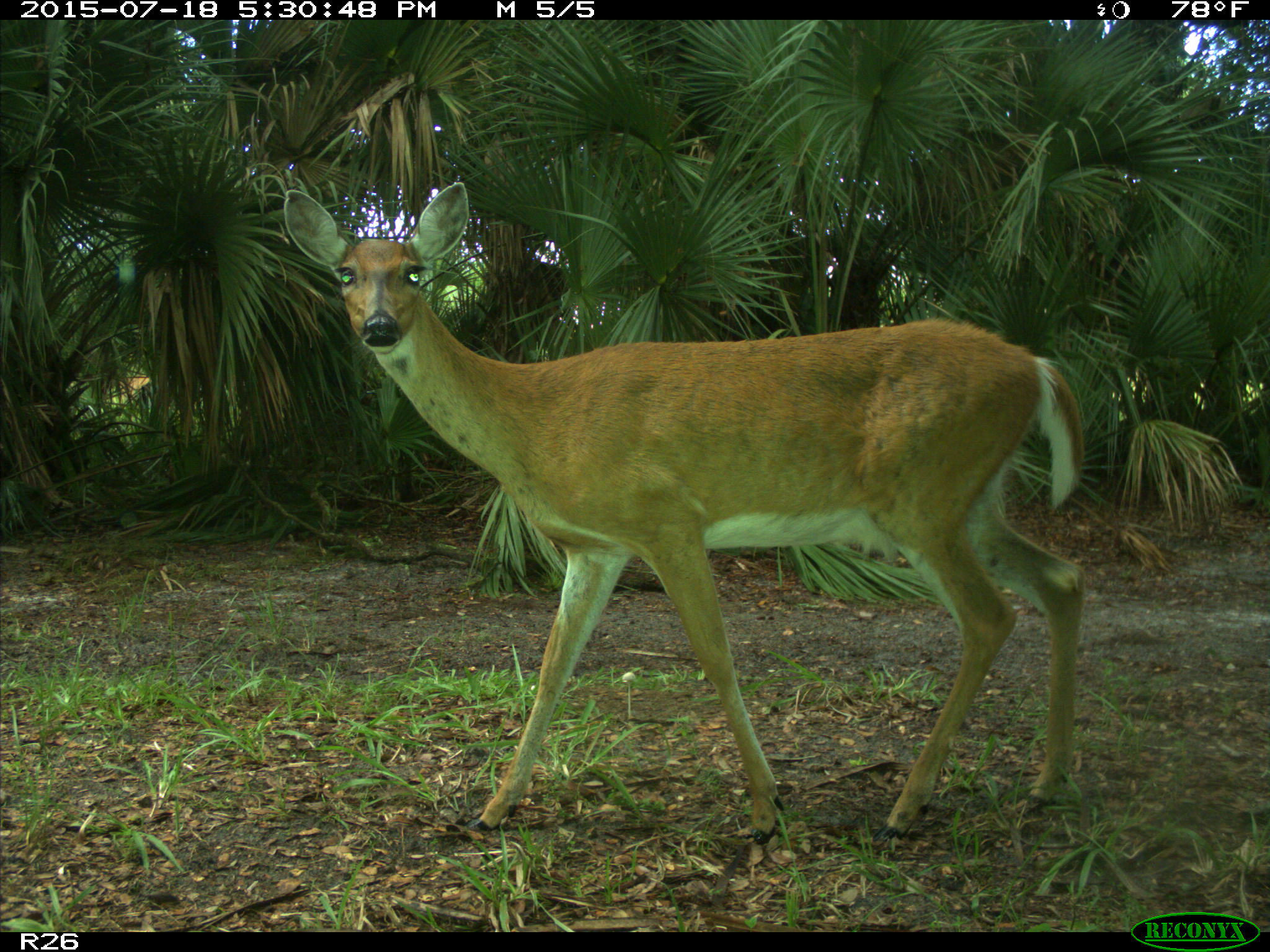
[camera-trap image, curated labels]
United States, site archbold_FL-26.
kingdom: Animalia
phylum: Chordata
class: Mammalia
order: Artiodactyla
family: Cervidae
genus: Odocoileus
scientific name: Odocoileus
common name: deer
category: unidentified deer